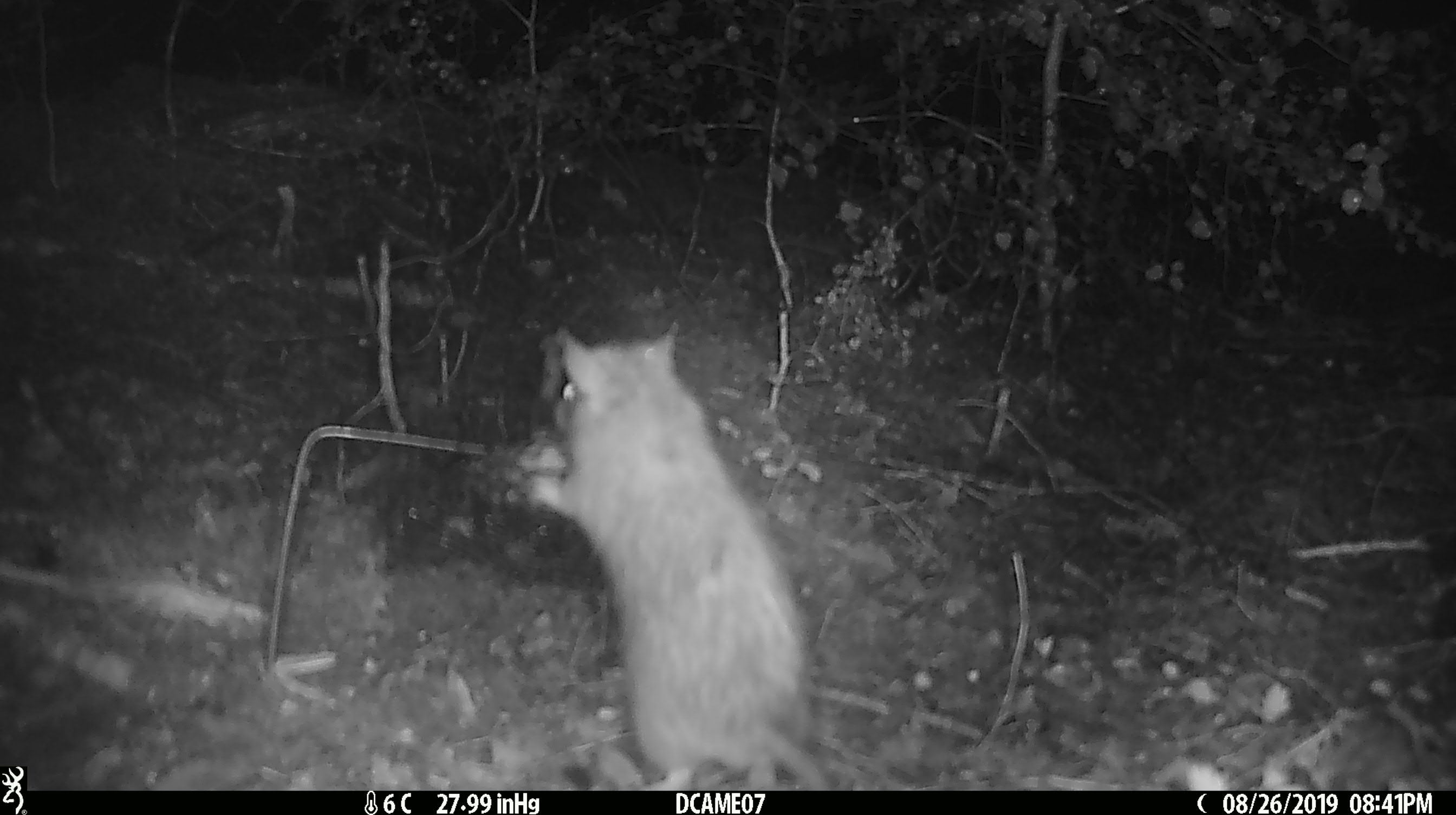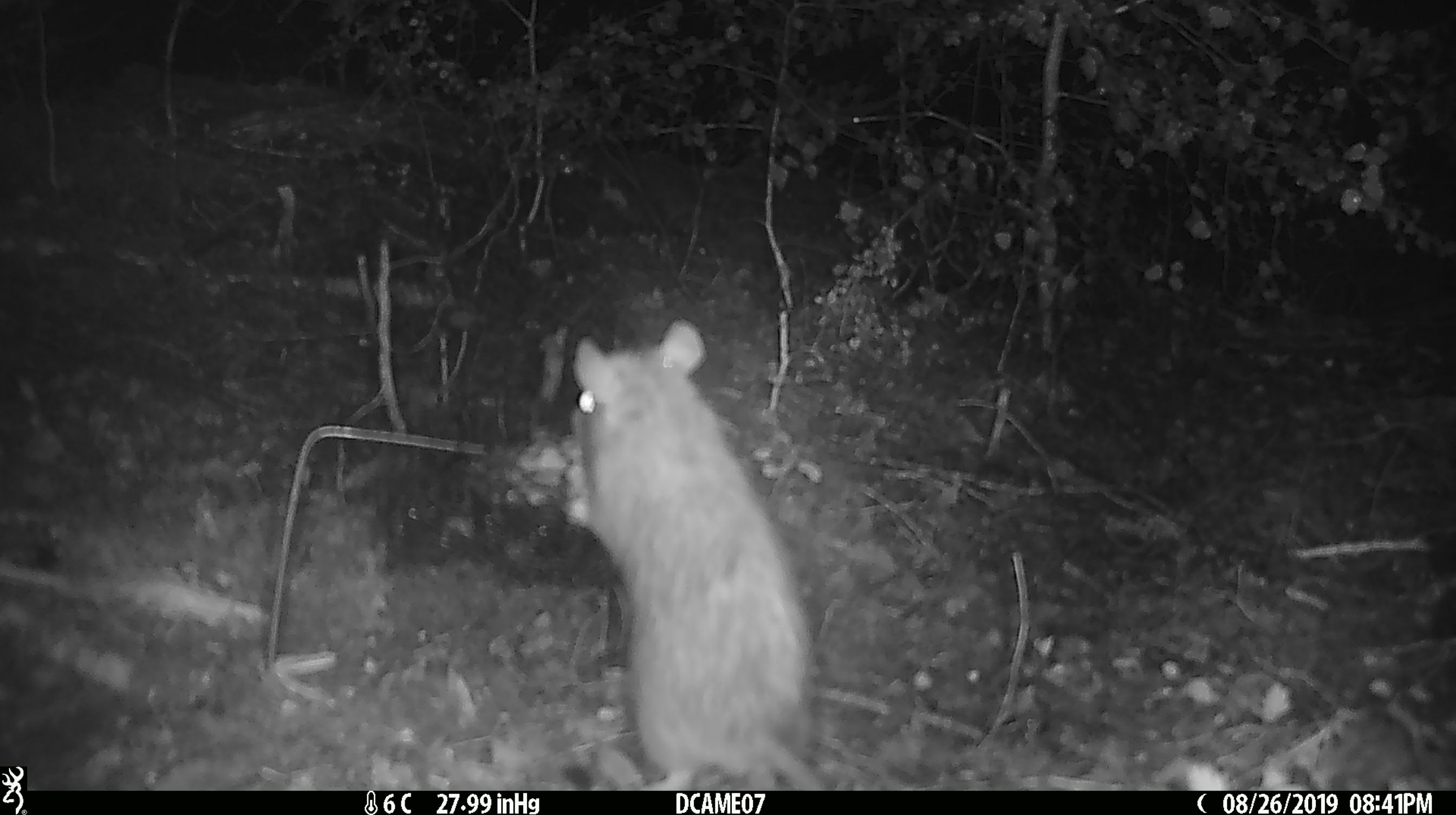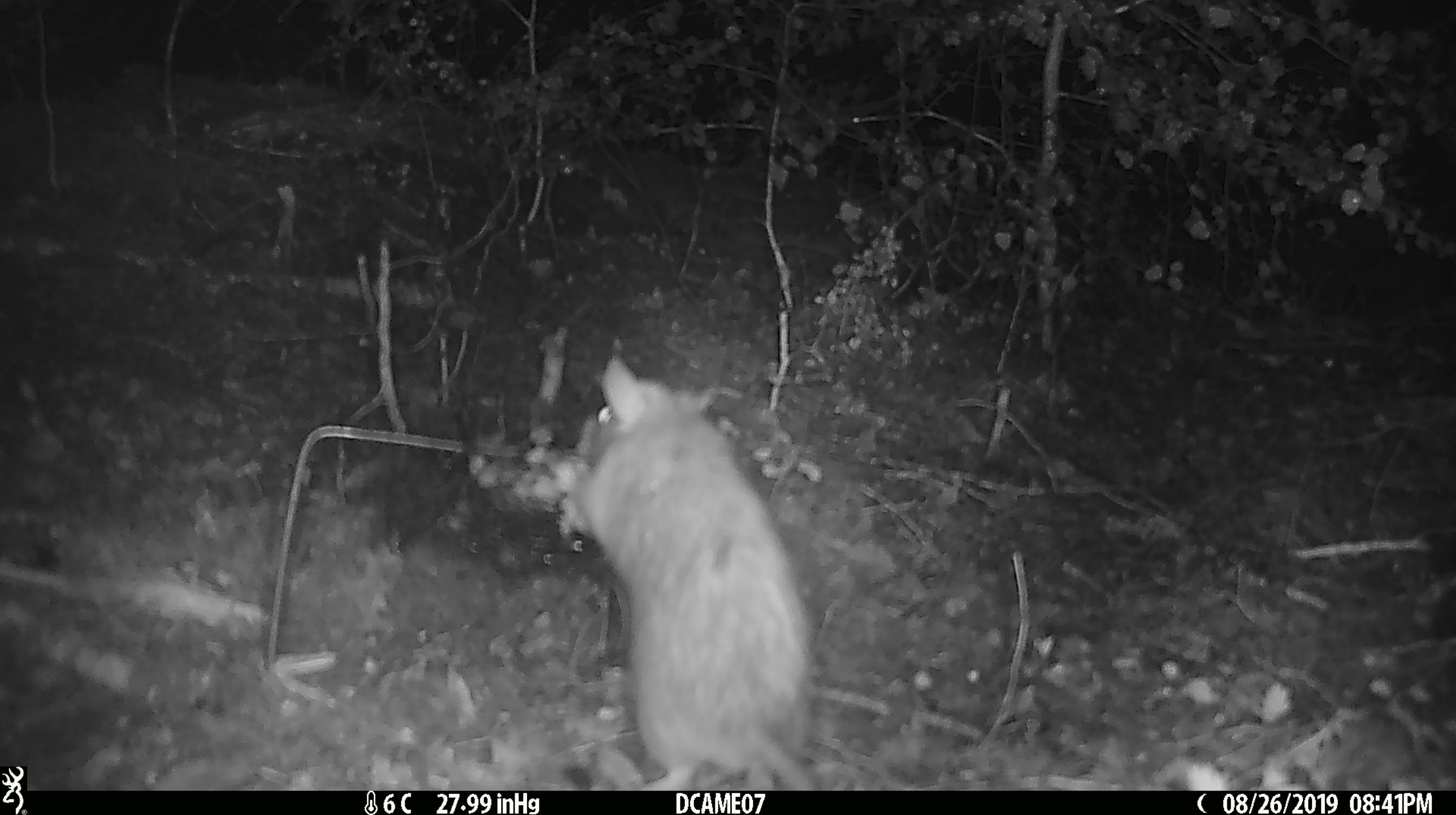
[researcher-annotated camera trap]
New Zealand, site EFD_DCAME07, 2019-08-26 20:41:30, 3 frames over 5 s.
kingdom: Animalia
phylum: Chordata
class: Mammalia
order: Rodentia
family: Muridae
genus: Rattus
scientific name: Rattus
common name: rat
Rat (Rattus).